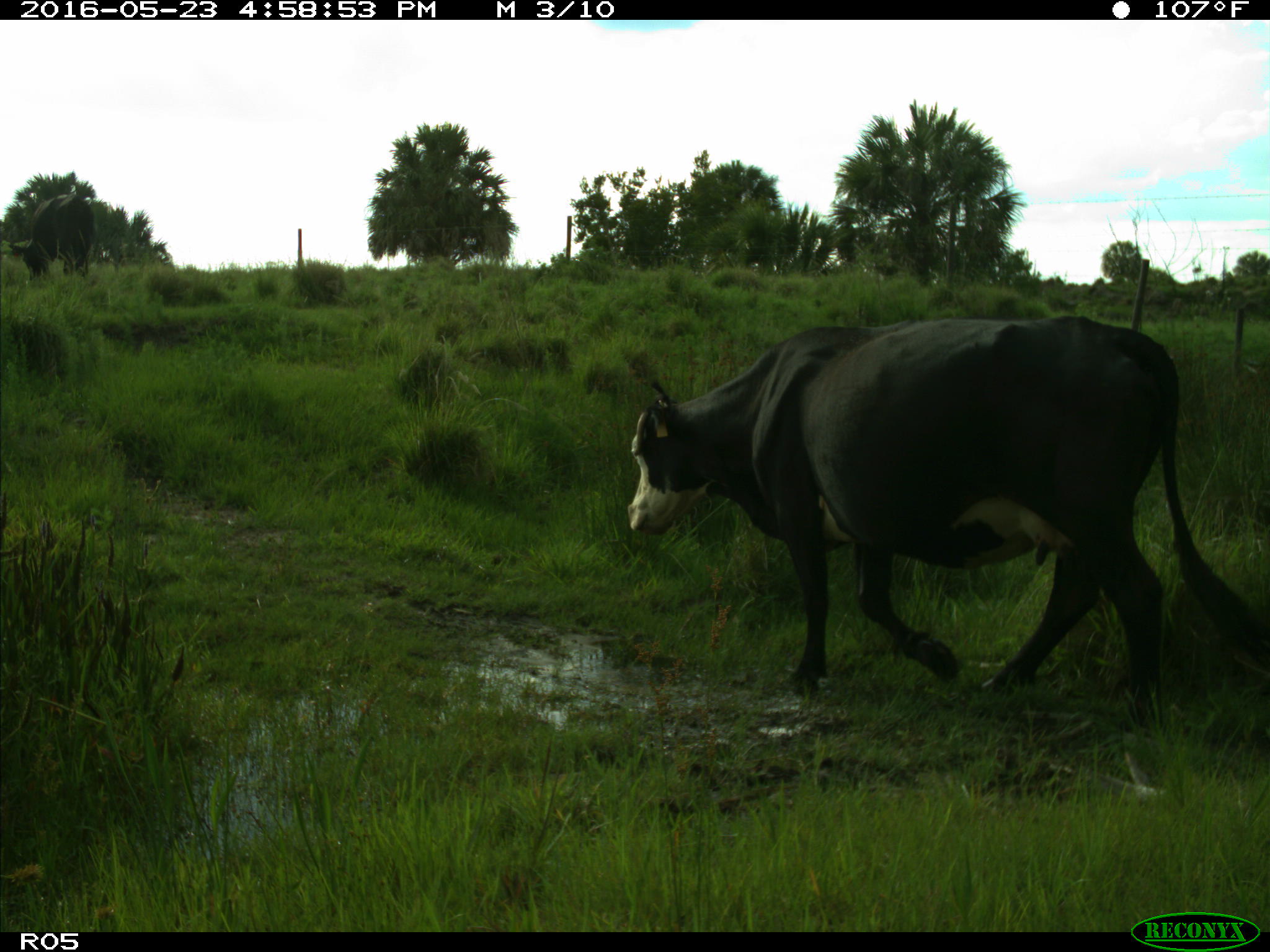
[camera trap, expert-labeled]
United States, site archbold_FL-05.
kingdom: Animalia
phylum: Chordata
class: Mammalia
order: Artiodactyla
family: Bovidae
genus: Bos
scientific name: Bos taurus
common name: domestic cow